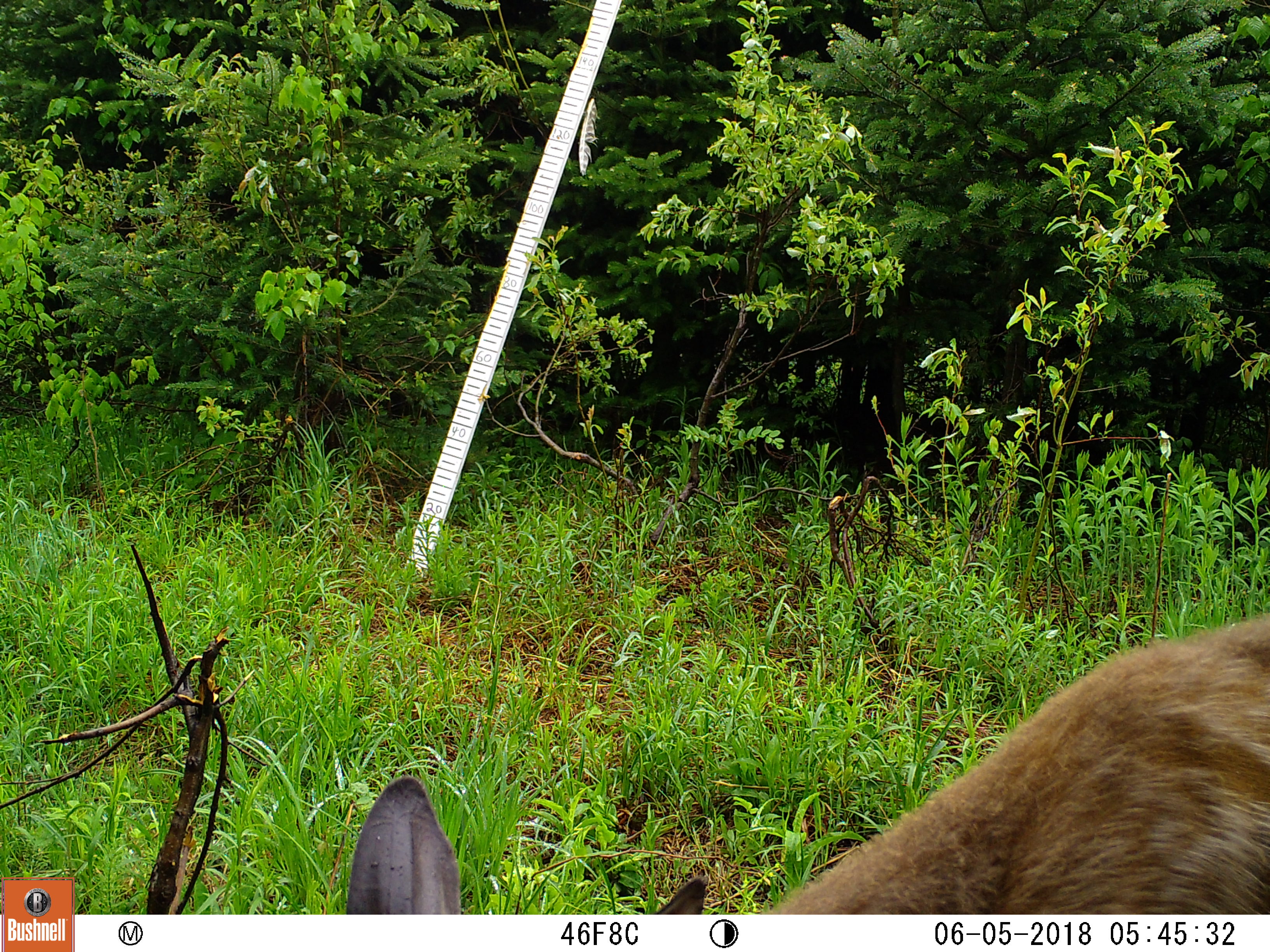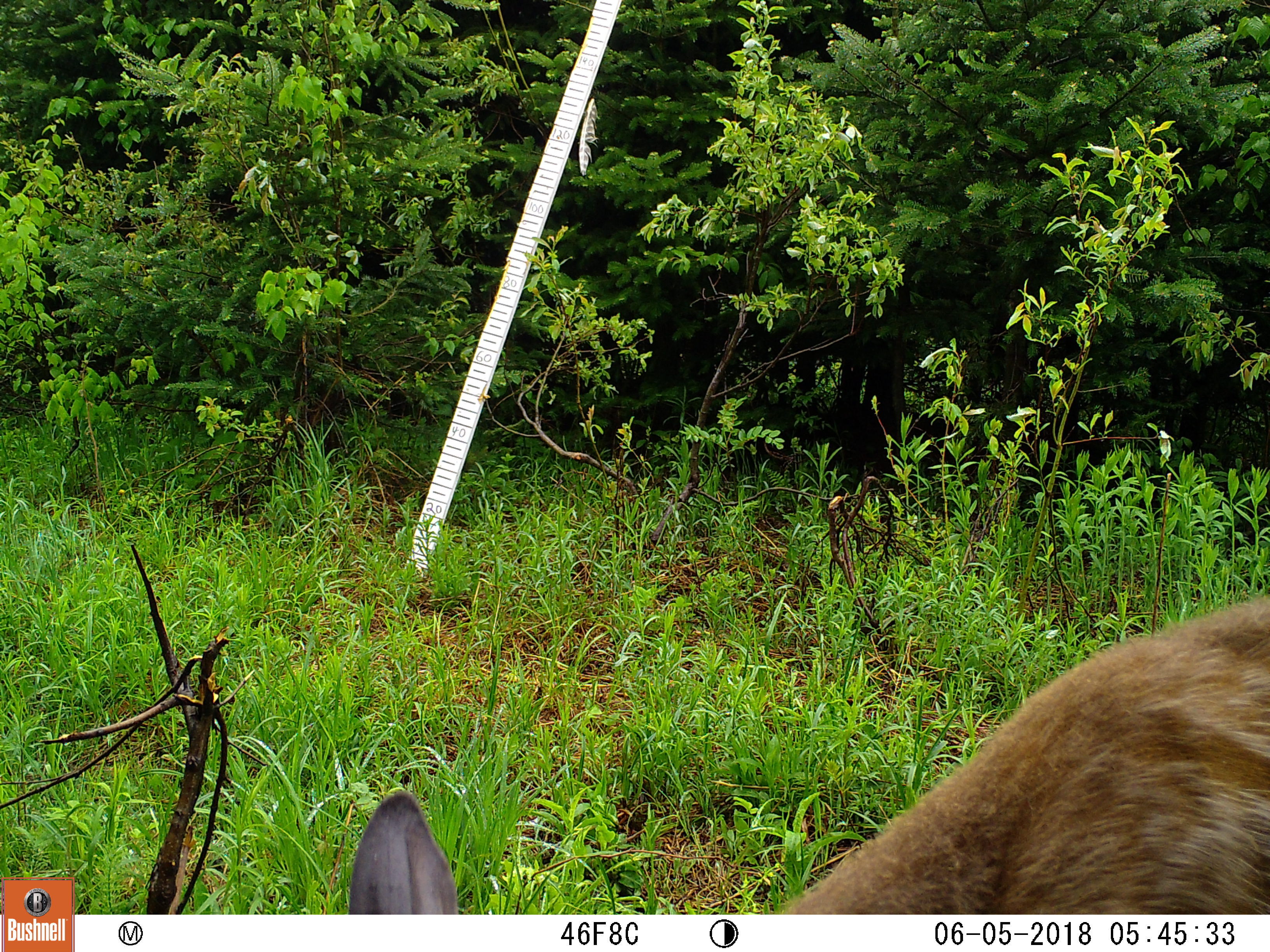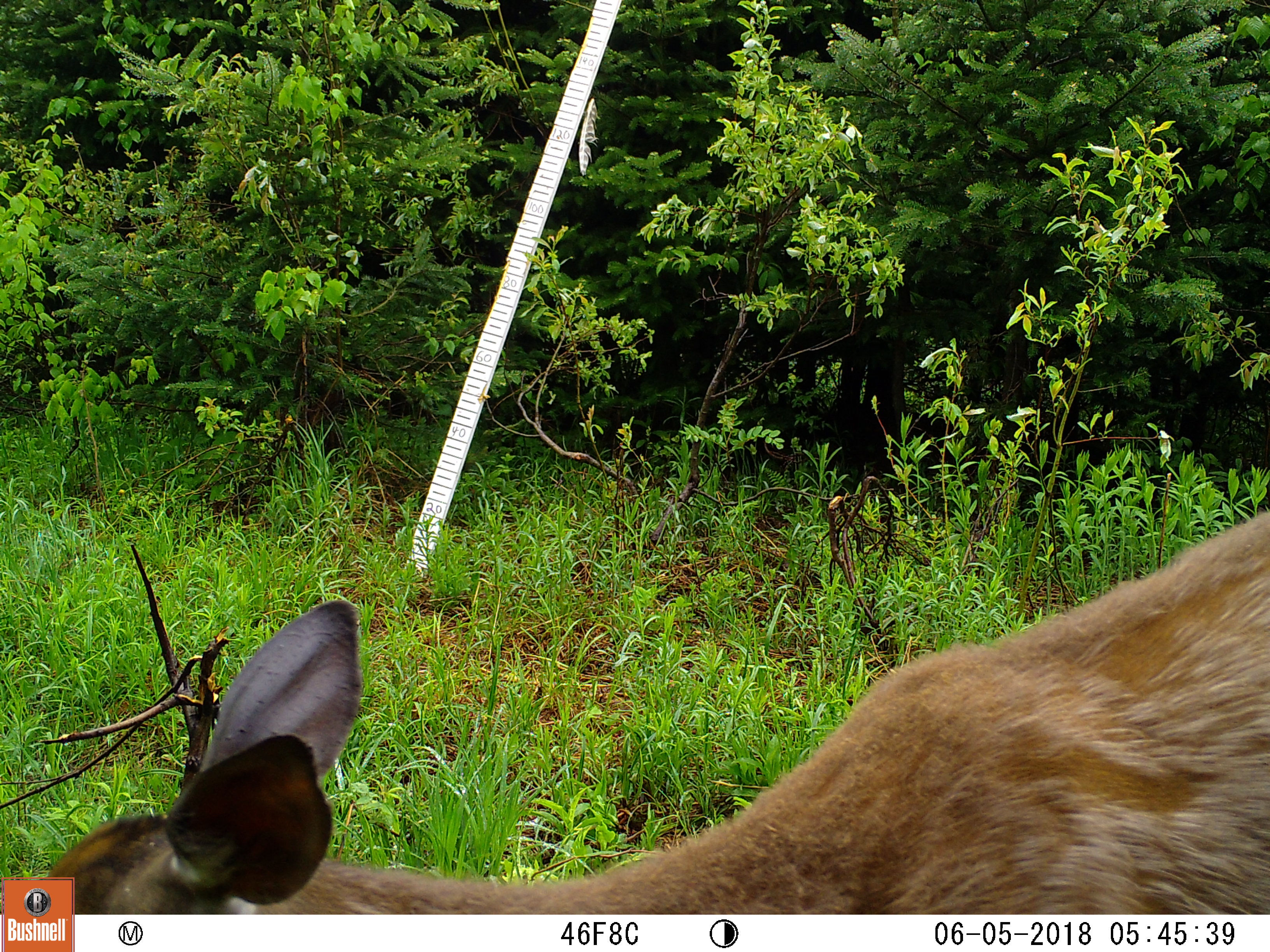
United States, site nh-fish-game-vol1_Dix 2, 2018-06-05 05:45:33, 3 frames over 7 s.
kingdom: Animalia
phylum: Chordata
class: Mammalia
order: Artiodactyla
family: Cervidae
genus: Odocoileus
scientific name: Odocoileus virginianus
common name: white-tailed deer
White-tailed deer (Odocoileus virginianus).